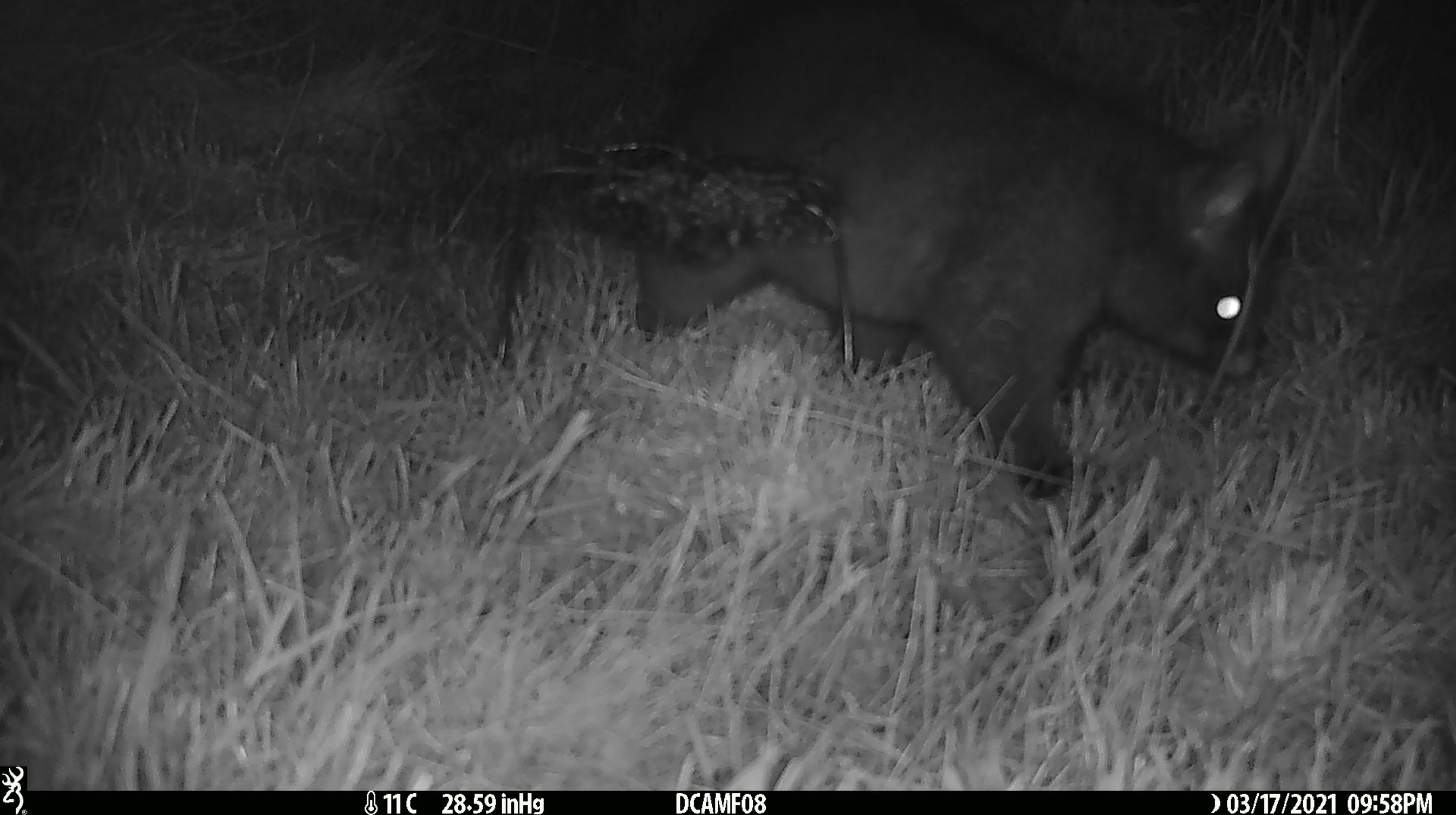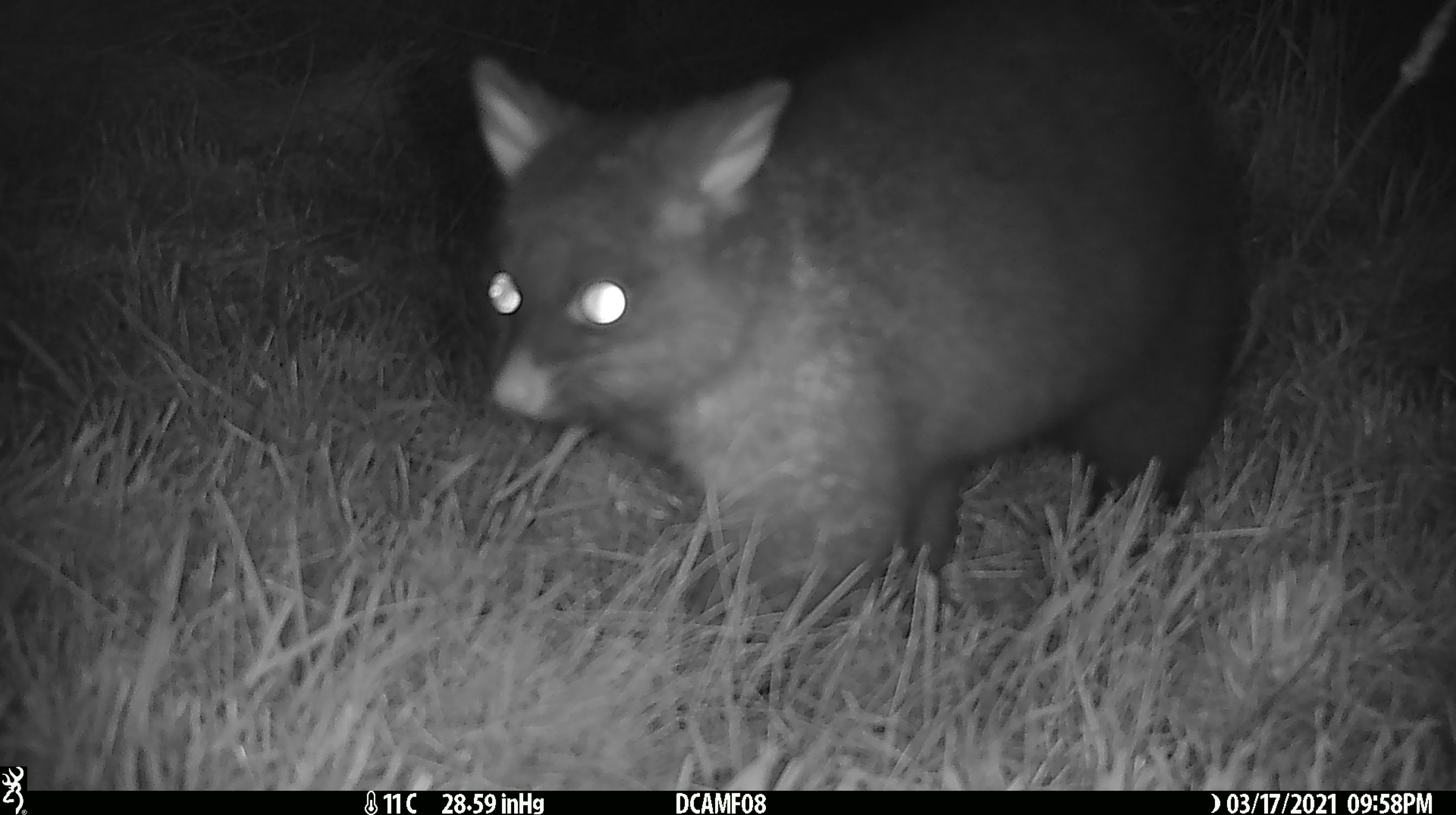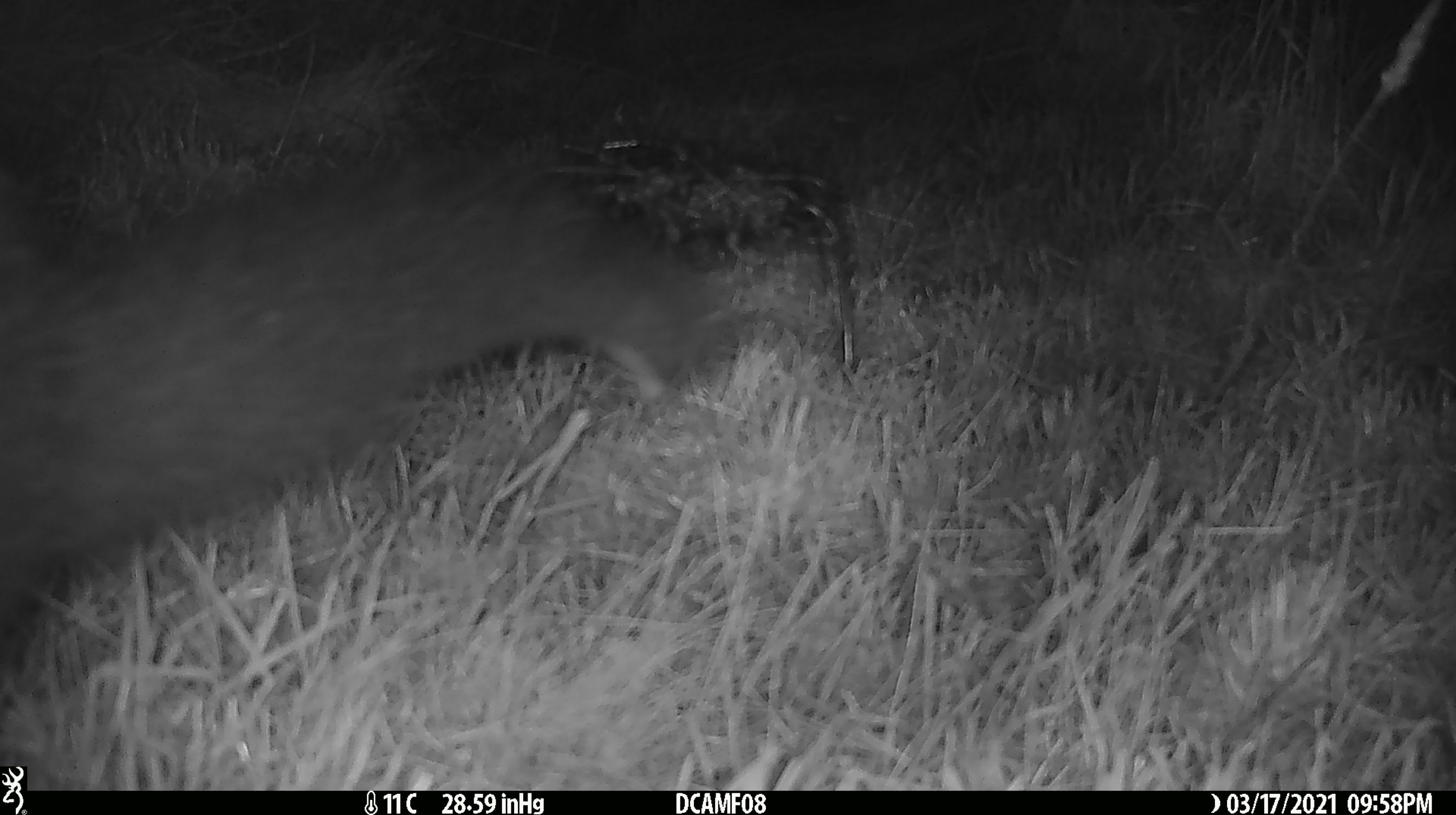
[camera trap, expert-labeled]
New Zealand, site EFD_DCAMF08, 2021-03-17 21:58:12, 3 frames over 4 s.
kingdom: Animalia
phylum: Chordata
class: Mammalia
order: Diprotodontia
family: Phalangeridae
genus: Trichosurus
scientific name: Trichosurus vulpecula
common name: common brushtail possum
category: possum